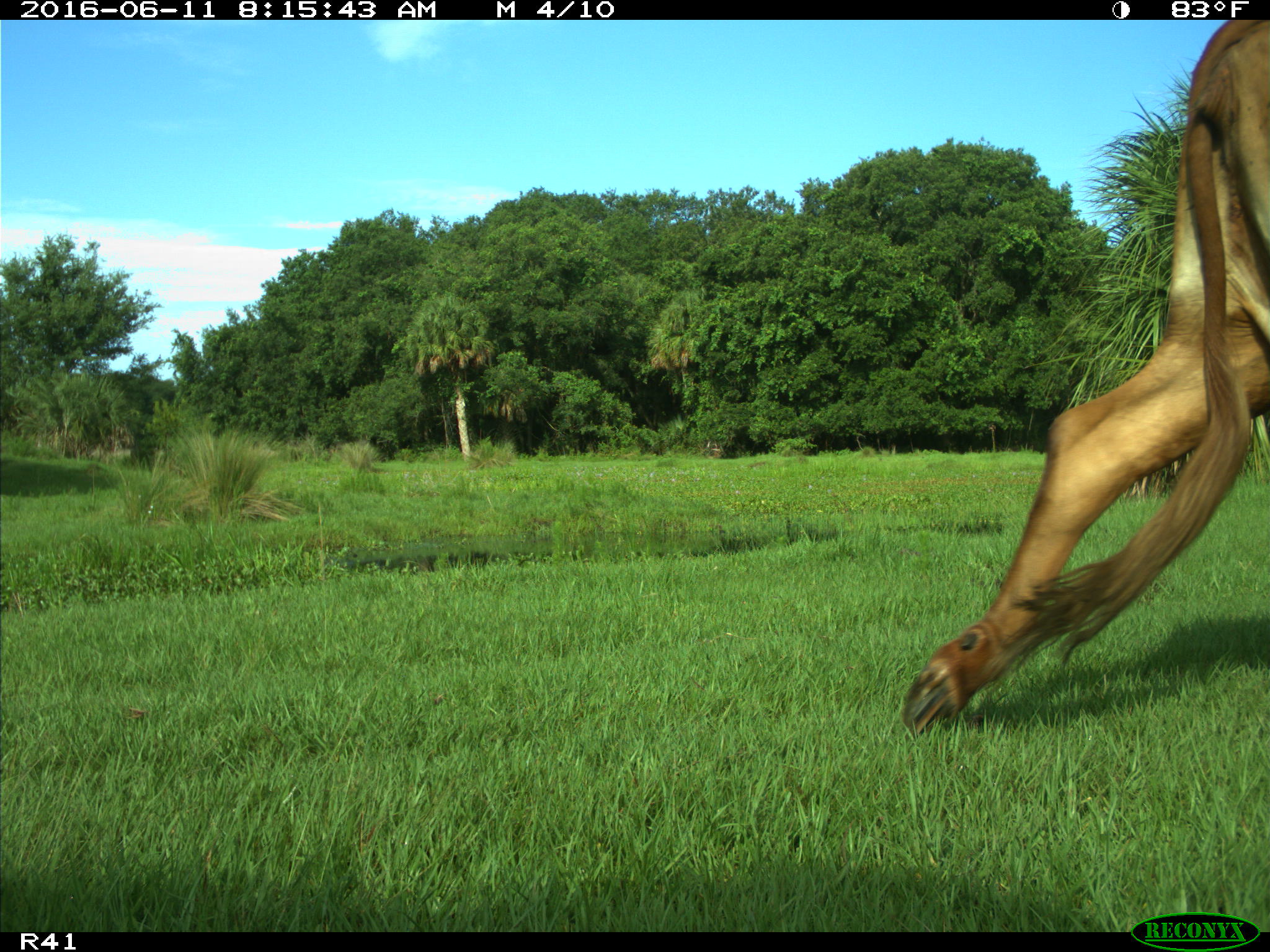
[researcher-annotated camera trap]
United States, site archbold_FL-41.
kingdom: Animalia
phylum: Chordata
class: Mammalia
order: Artiodactyla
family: Bovidae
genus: Bos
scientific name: Bos taurus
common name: domestic cow